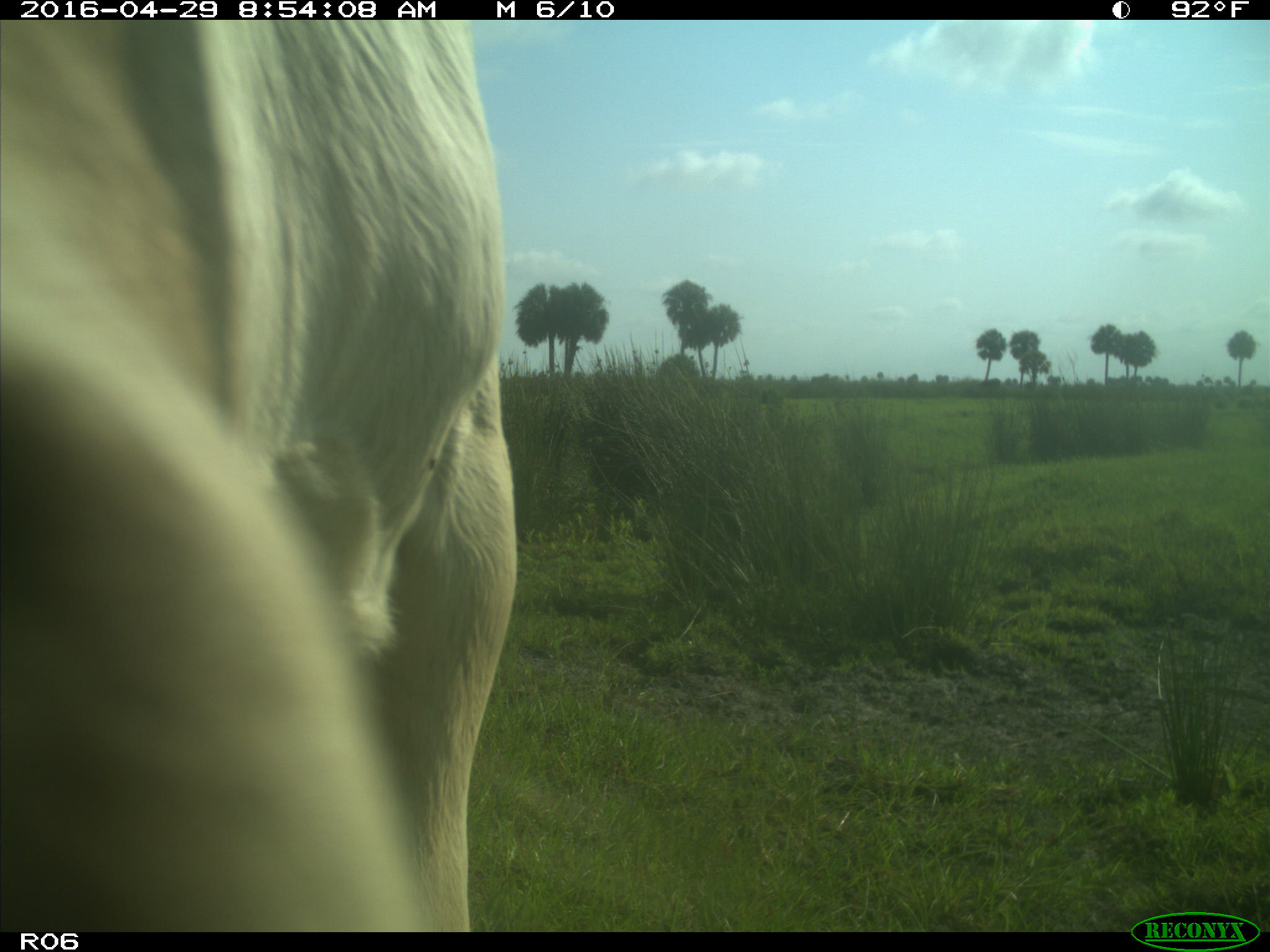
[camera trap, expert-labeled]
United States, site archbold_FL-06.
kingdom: Animalia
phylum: Chordata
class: Mammalia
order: Artiodactyla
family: Bovidae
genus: Bos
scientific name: Bos taurus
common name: domestic cow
Bos taurus (domestic cow).